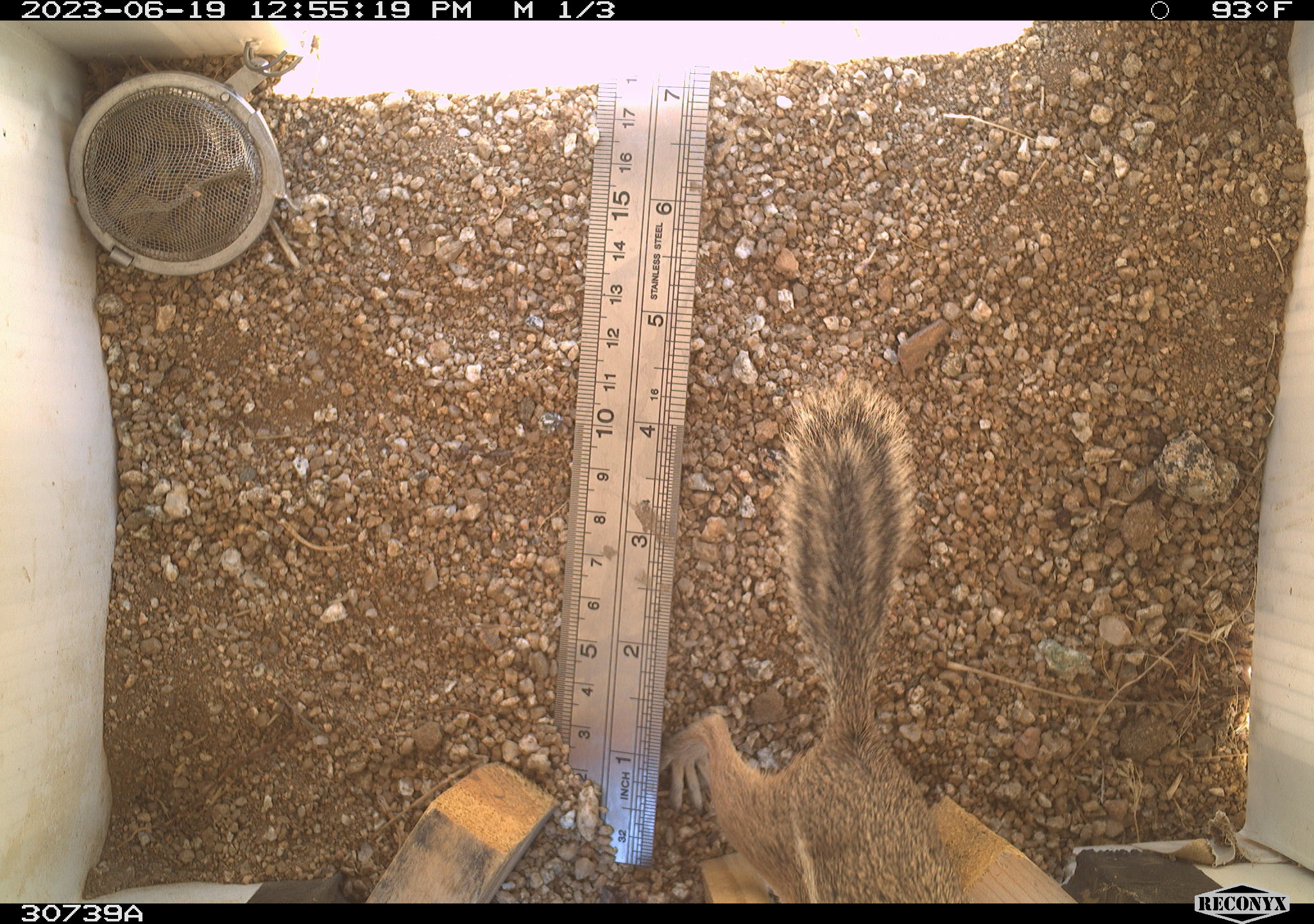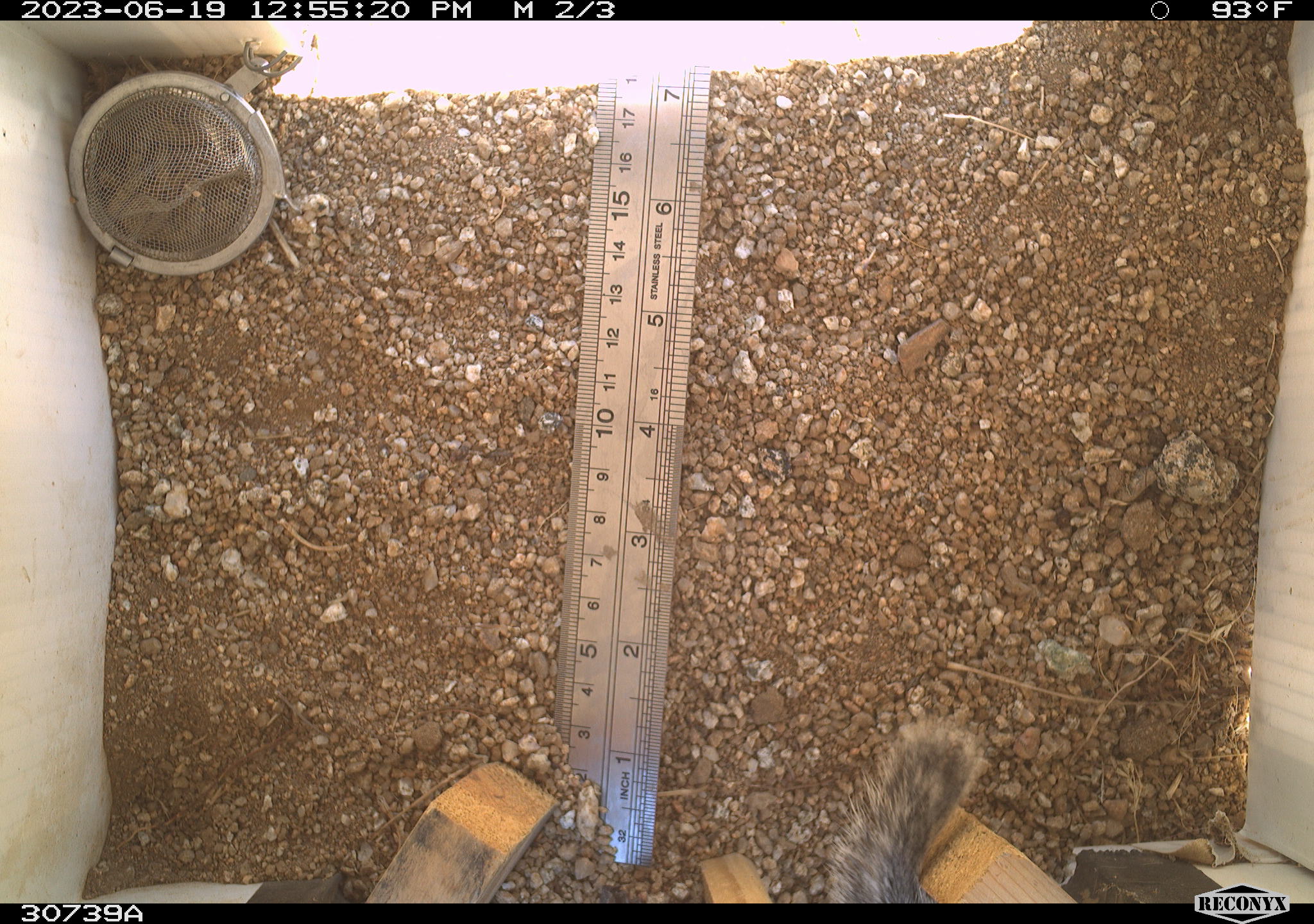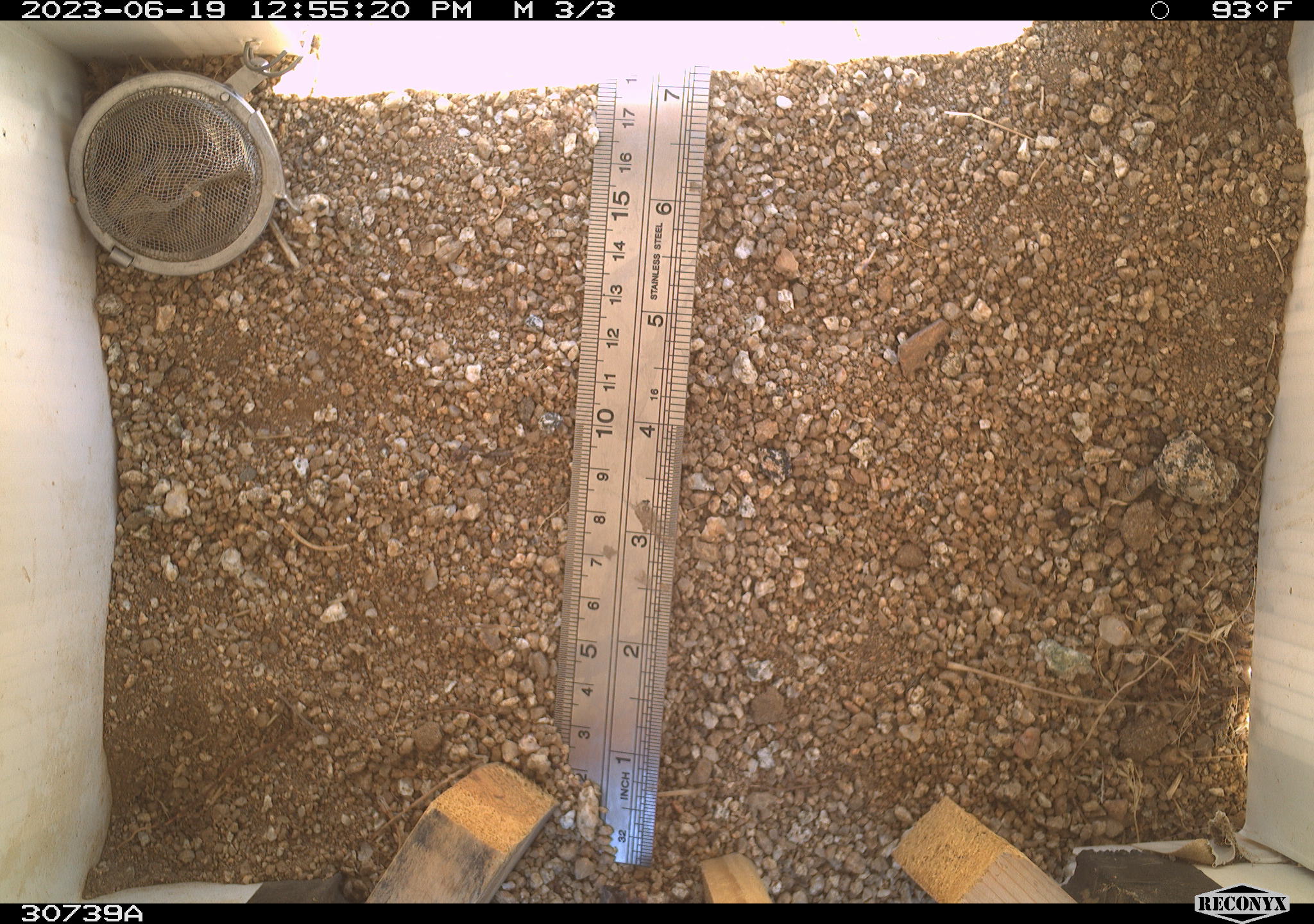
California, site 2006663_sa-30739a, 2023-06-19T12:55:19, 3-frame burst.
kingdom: Animalia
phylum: Chordata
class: Mammalia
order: Rodentia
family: Sciuridae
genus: Ammospermophilus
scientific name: Ammospermophilus leucurus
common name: white-tailed antelope squirrel